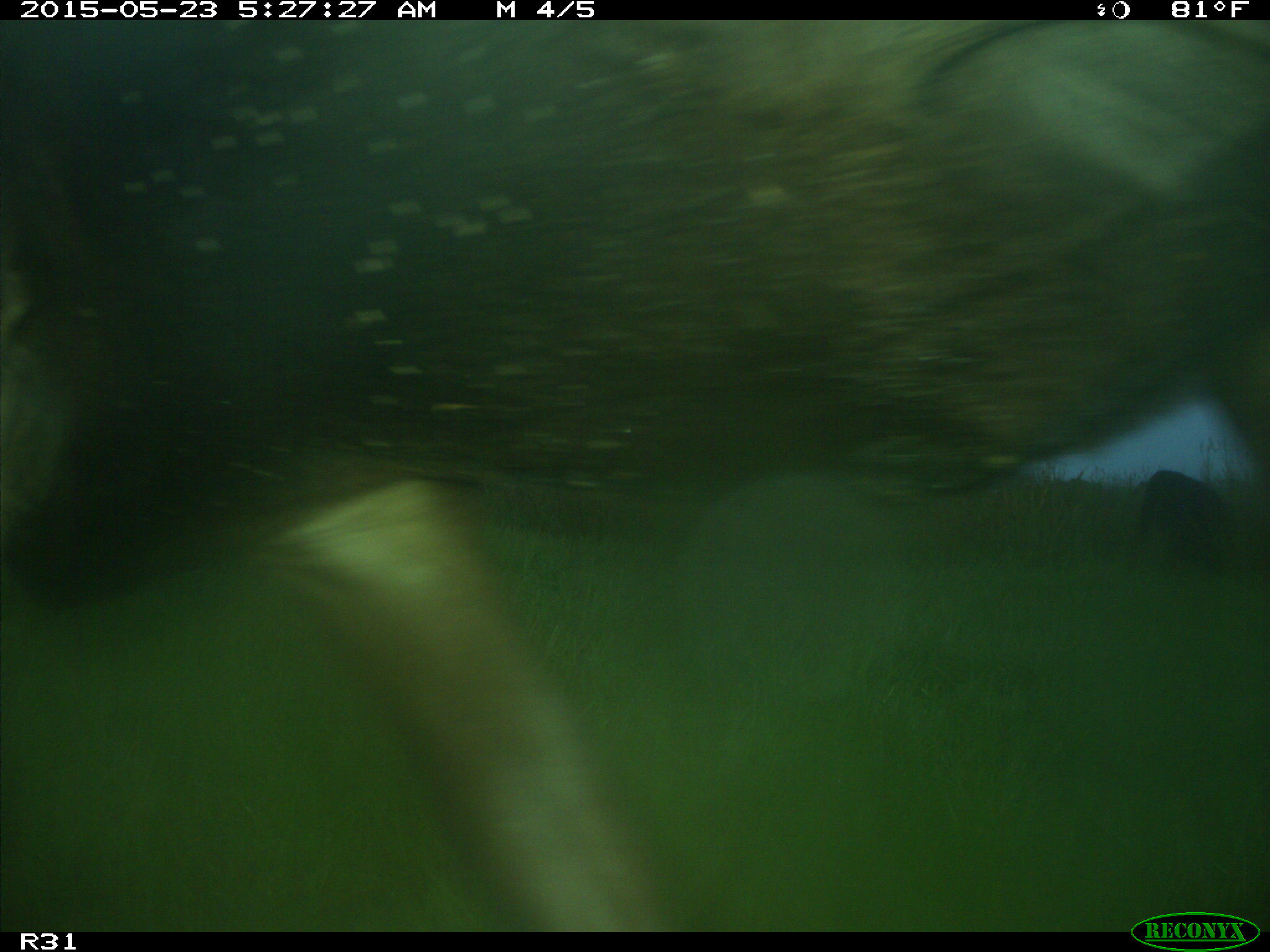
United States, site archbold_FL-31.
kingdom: Animalia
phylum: Chordata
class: Mammalia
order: Artiodactyla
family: Bovidae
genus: Bos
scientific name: Bos taurus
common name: domestic cow